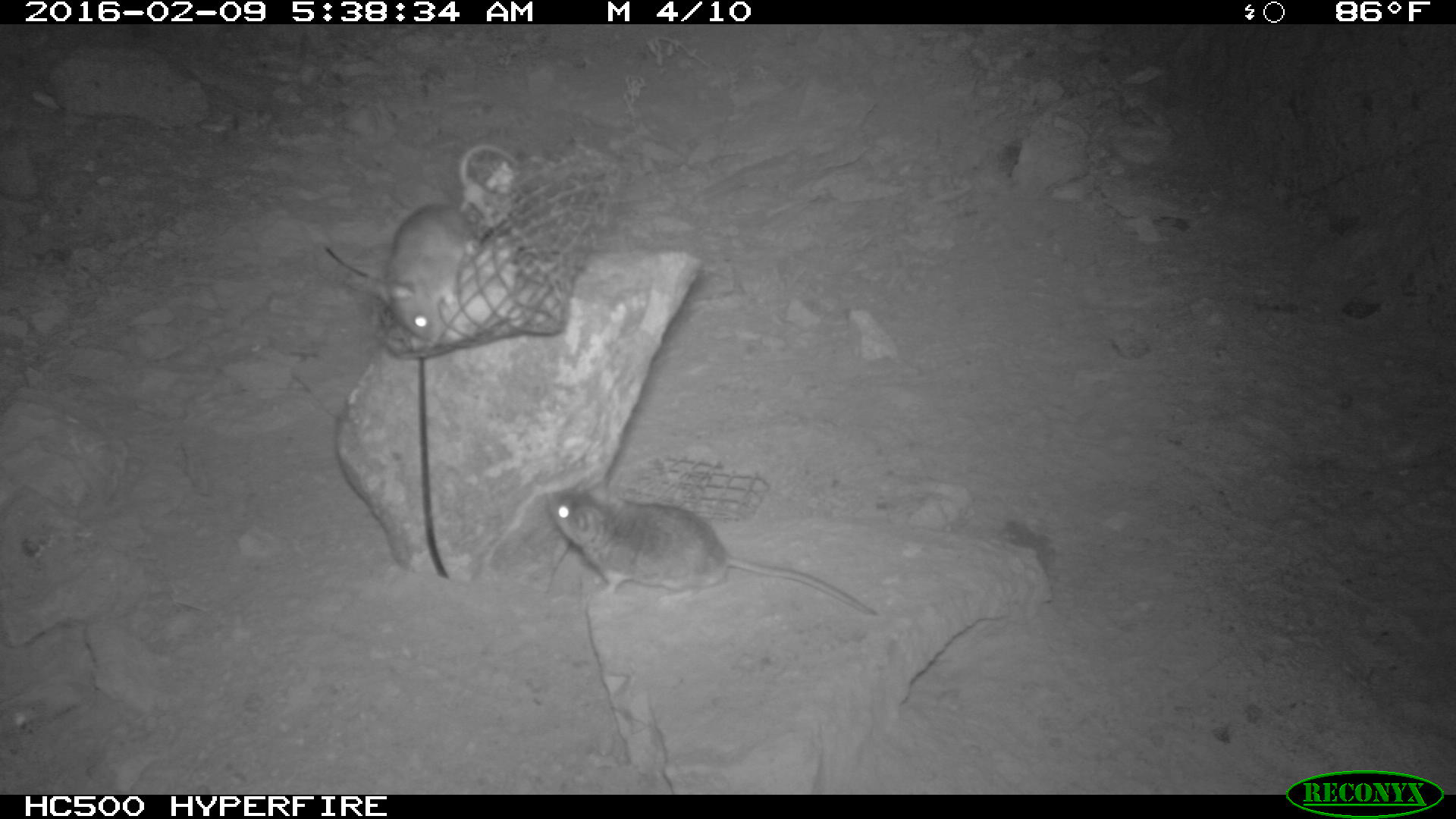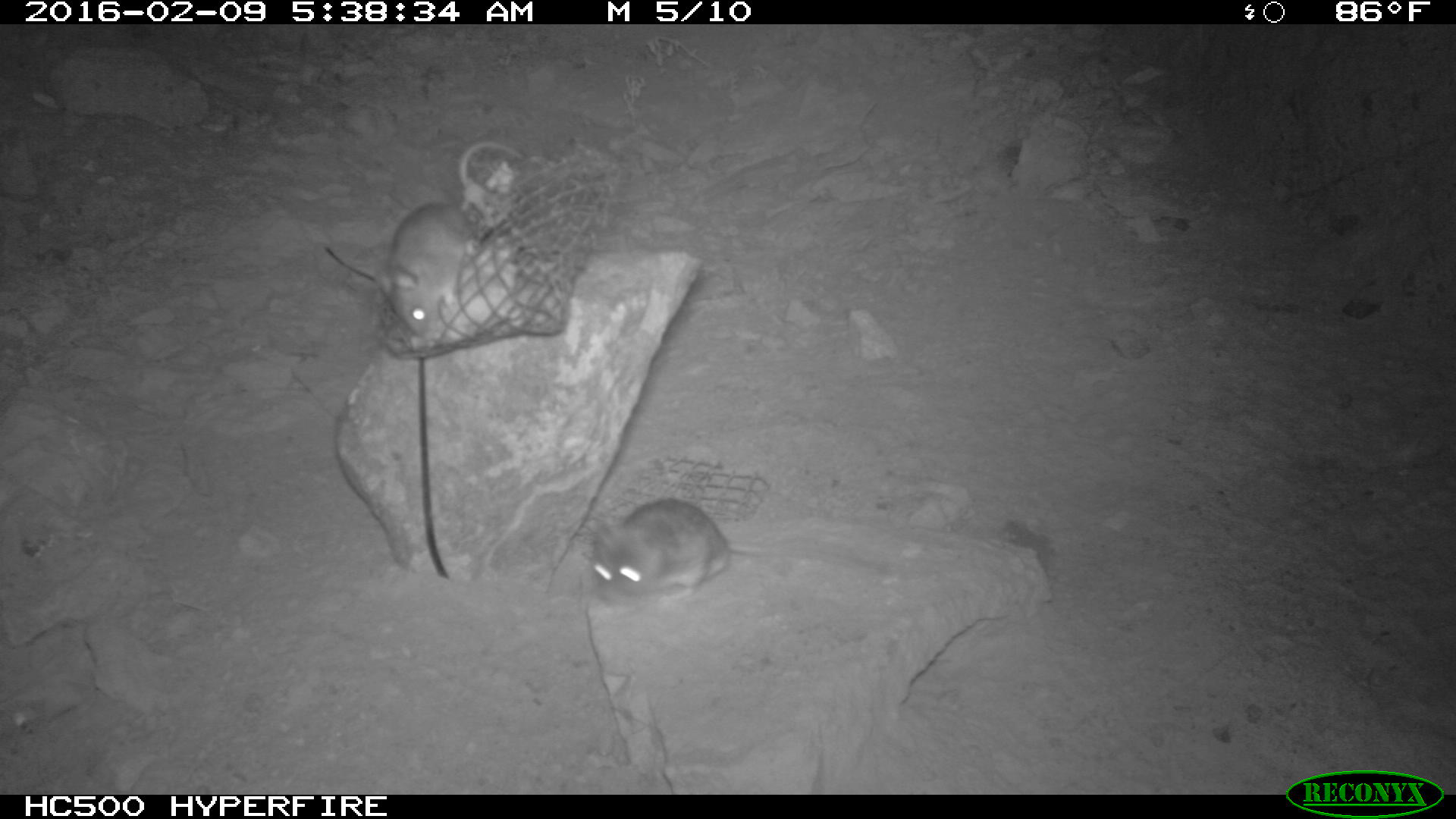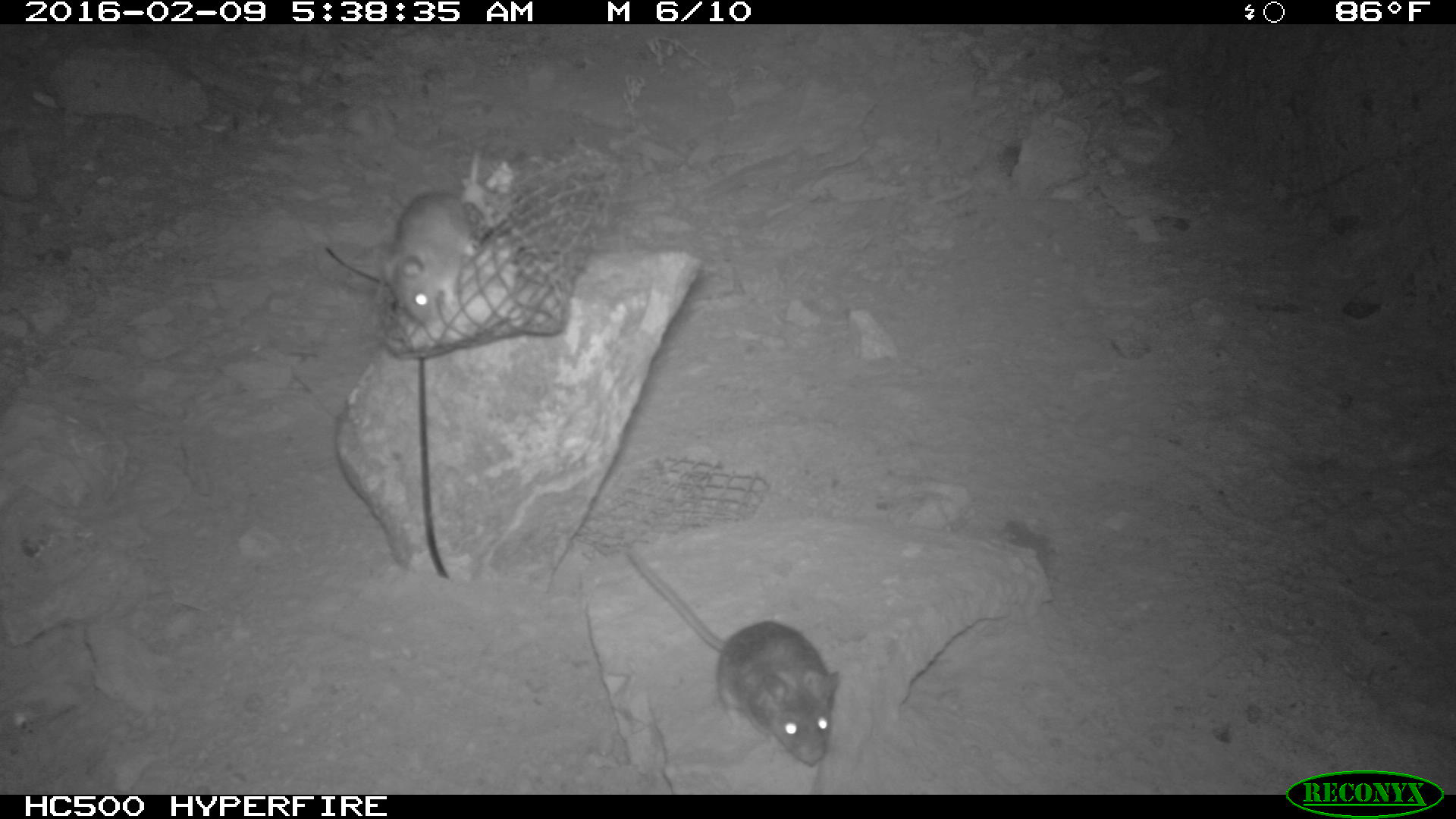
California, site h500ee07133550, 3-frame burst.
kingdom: Animalia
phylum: Chordata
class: Mammalia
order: Rodentia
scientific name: Rodentia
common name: rodent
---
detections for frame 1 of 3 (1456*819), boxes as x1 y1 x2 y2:
rodent: 544 489 877 618; 356 143 522 344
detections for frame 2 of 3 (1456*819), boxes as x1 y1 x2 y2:
rodent: 586 494 777 608; 384 206 472 334; 457 141 519 209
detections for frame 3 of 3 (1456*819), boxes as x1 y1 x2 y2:
rodent: 616 538 844 772; 370 139 518 328